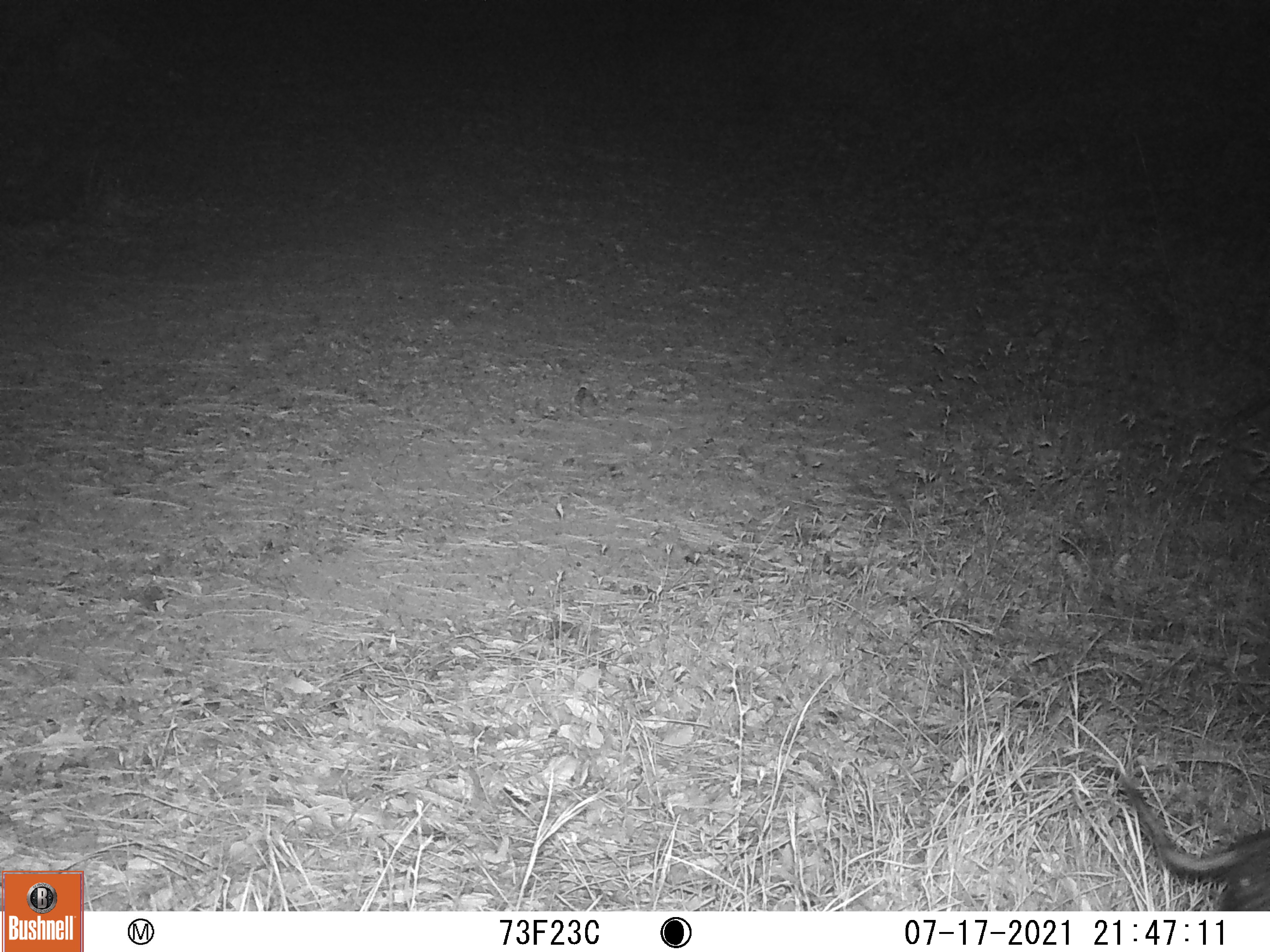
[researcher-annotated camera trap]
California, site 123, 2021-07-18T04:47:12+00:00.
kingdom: Animalia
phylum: Chordata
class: Mammalia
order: Artiodactyla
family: Suidae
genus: Sus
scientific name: Sus scrofa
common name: wild boar